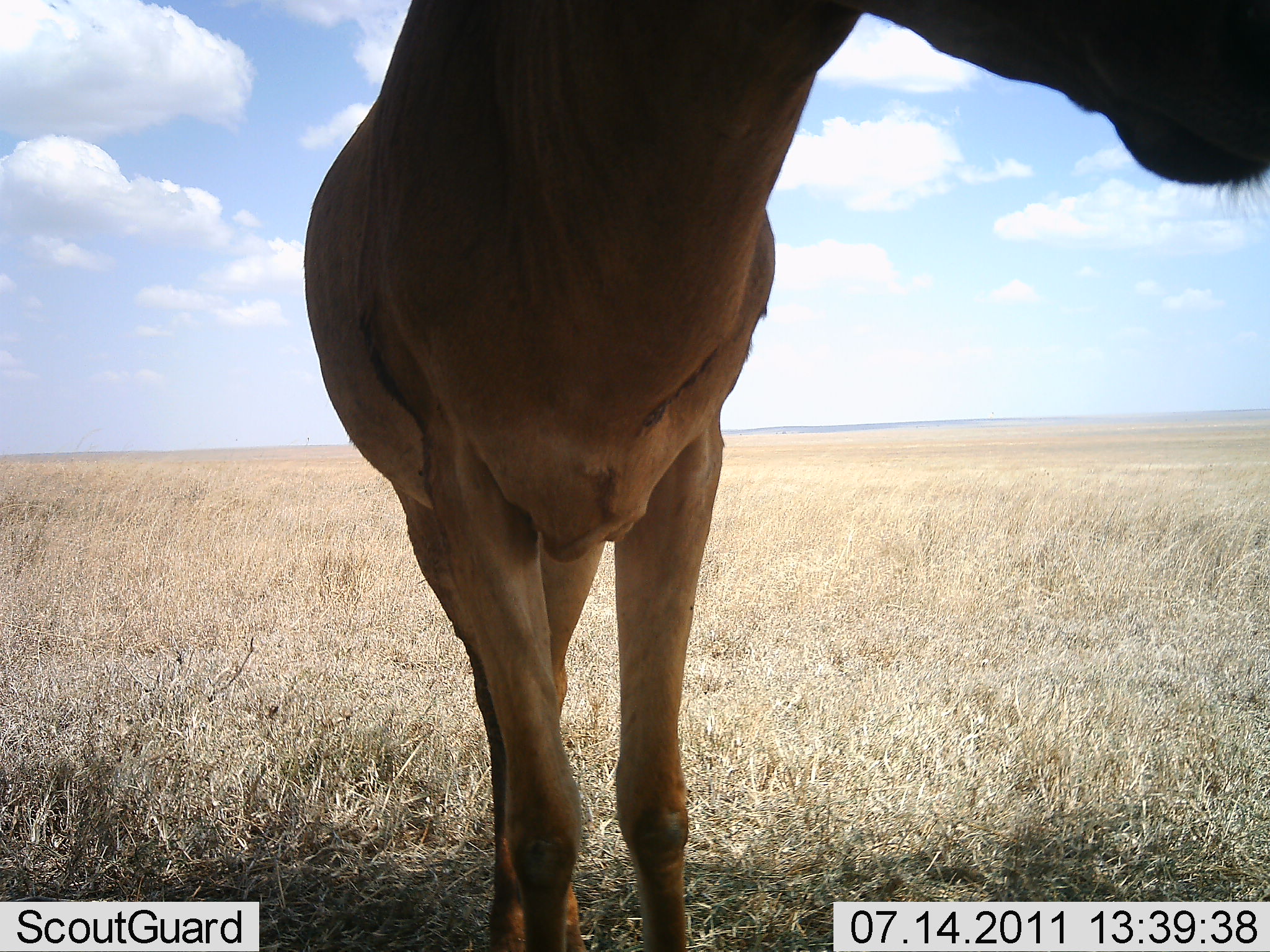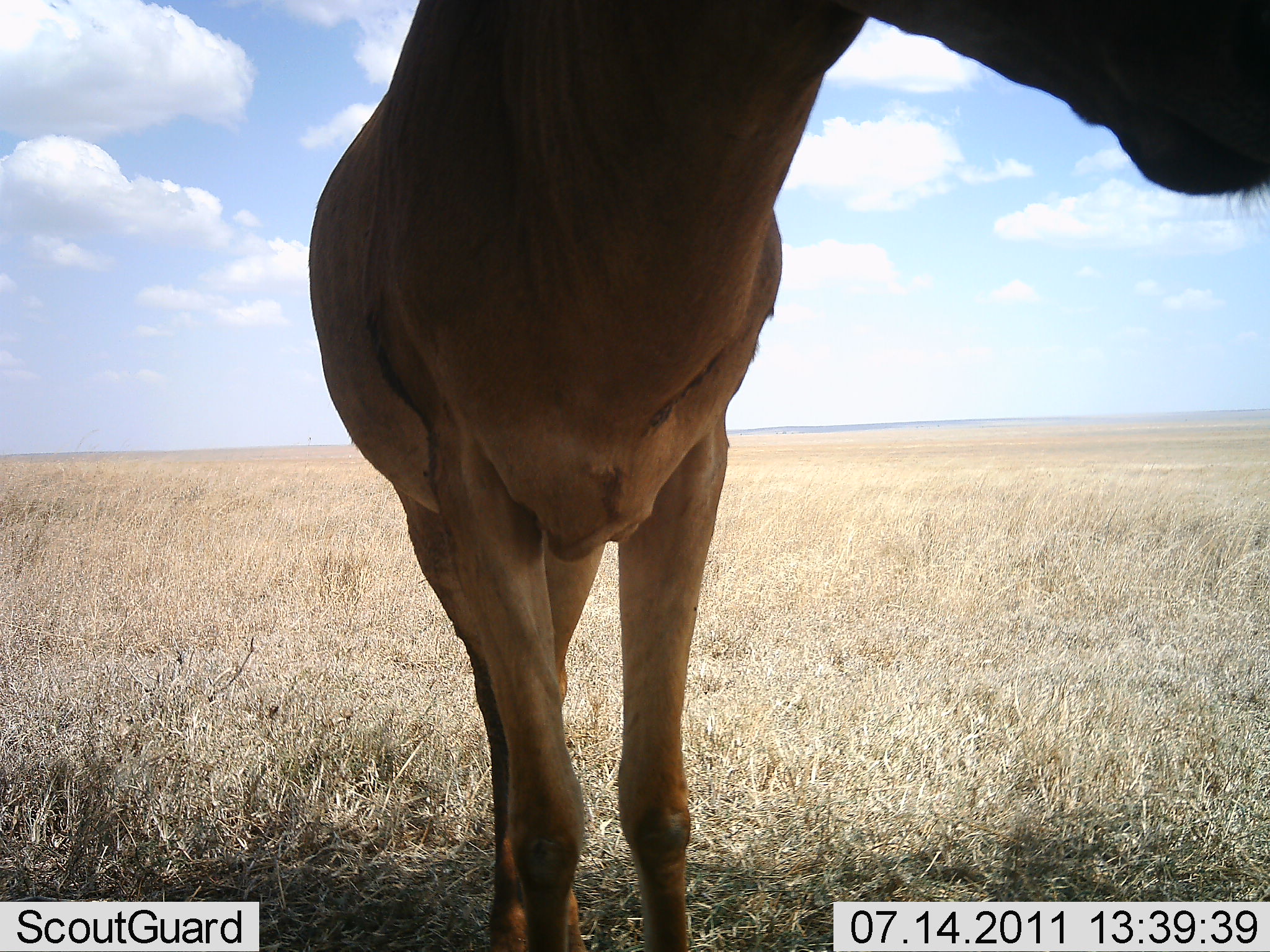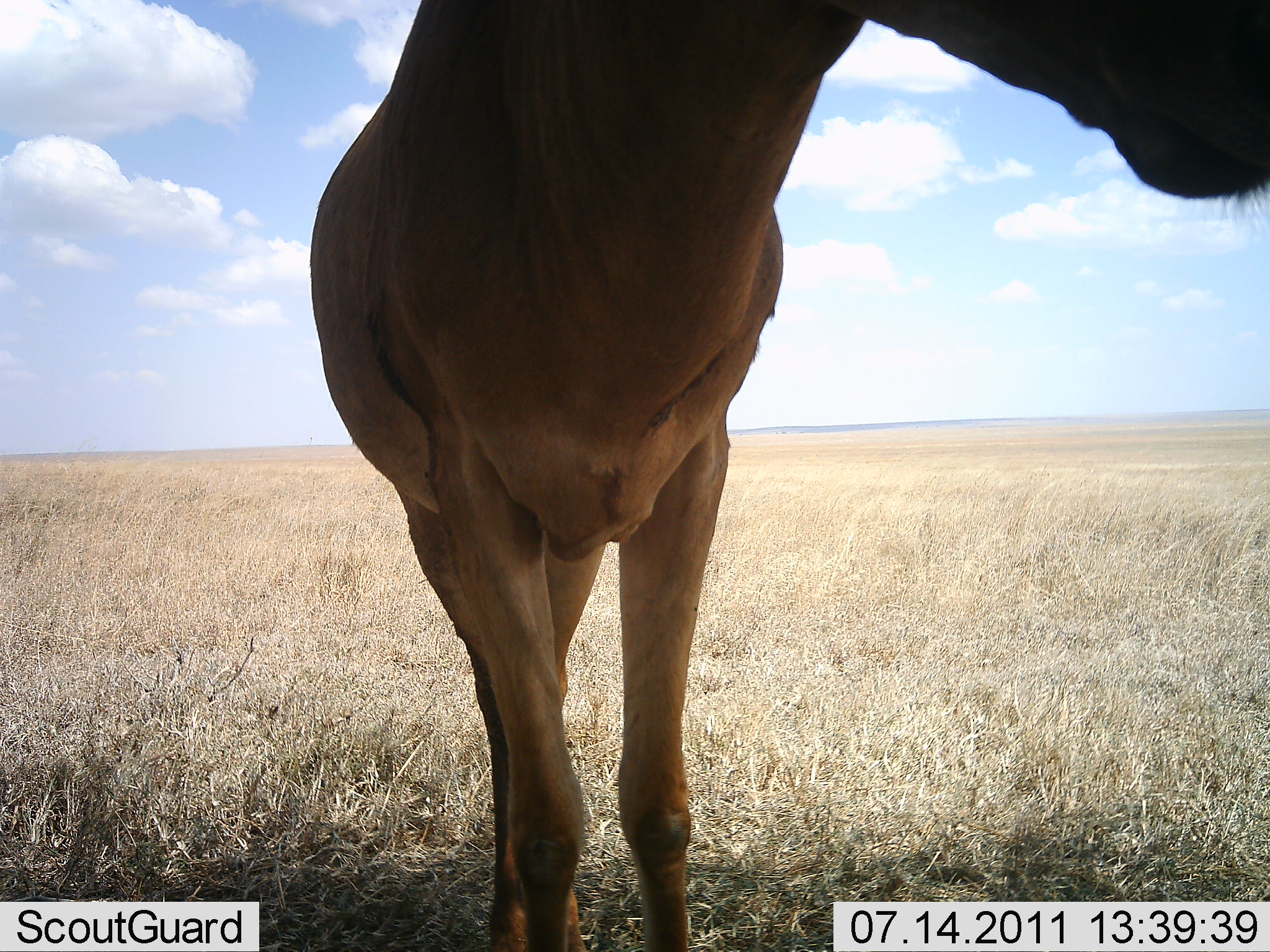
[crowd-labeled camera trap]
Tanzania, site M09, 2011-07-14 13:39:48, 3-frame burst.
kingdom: Animalia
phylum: Chordata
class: Mammalia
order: Artiodactyla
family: Bovidae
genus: Alcelaphus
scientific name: Alcelaphus buselaphus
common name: hartebeest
Hartebeest (Alcelaphus buselaphus), count 1. Behavior (volunteer vote fractions): standing 100%, resting 0%, moving 0%, interacting 0%. Young present (vote fraction): 0%. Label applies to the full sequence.